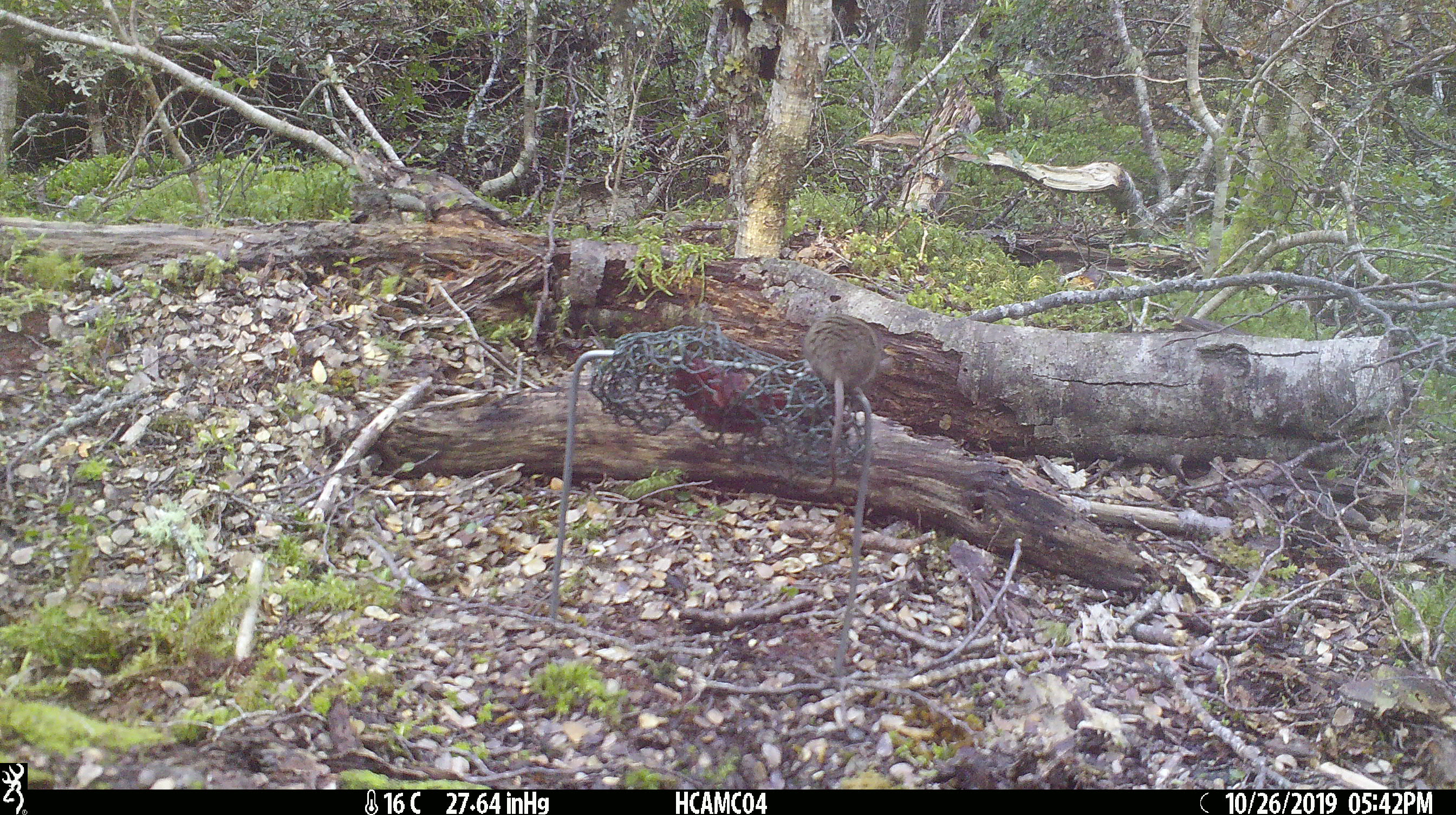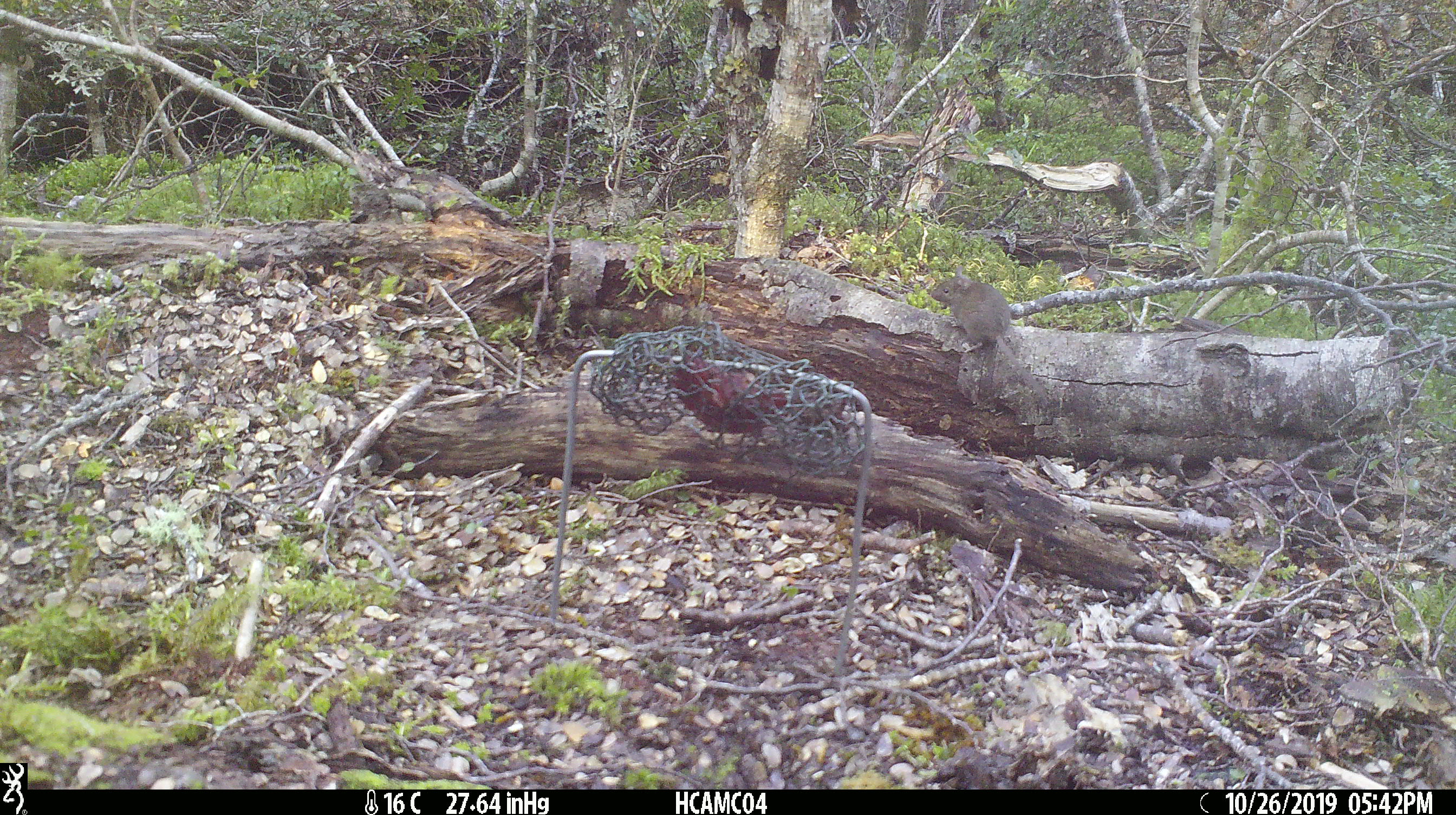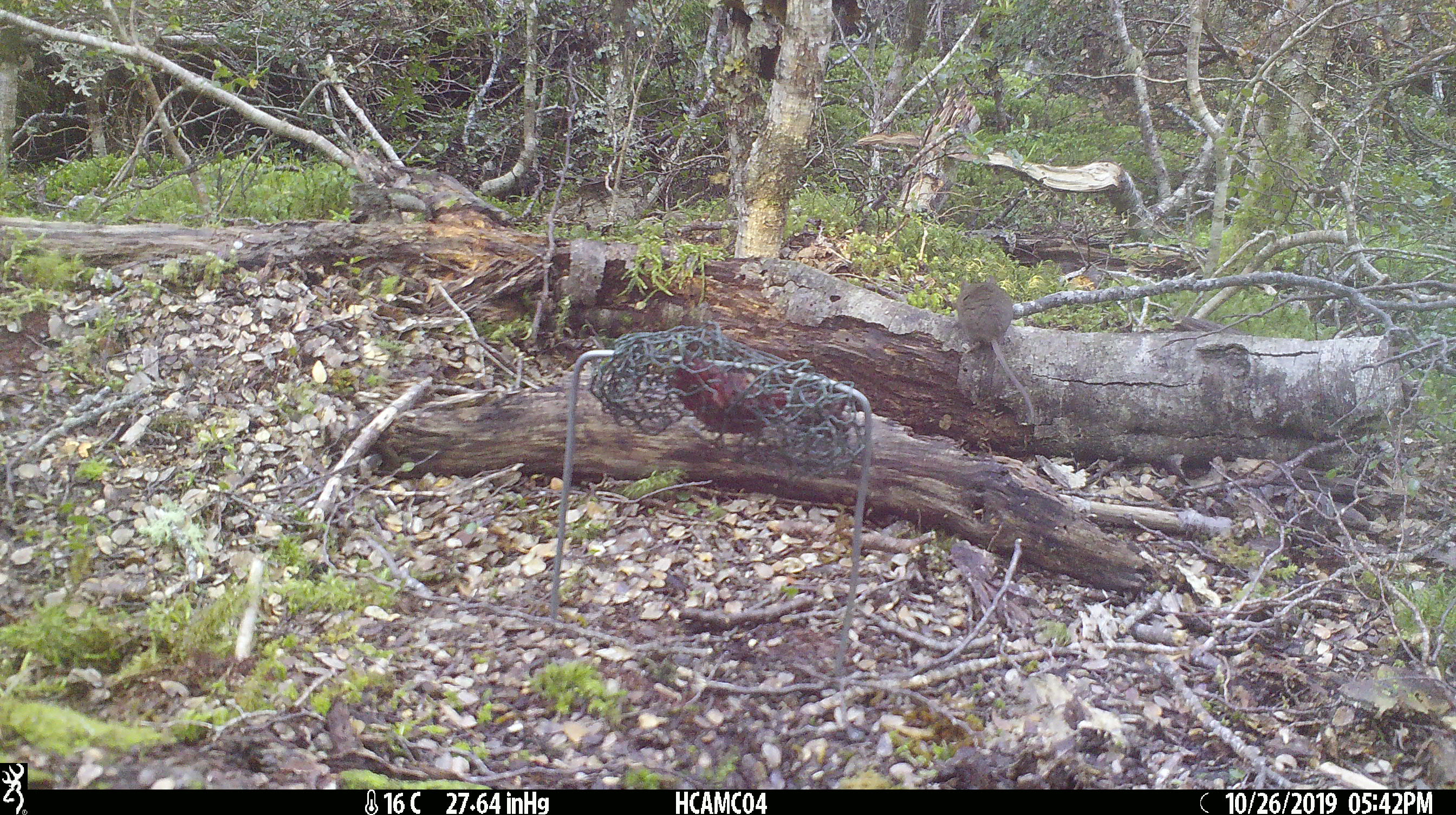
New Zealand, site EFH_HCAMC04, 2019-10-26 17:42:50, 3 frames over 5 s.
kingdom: Animalia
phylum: Chordata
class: Mammalia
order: Rodentia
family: Muridae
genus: Mus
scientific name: Mus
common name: mouse